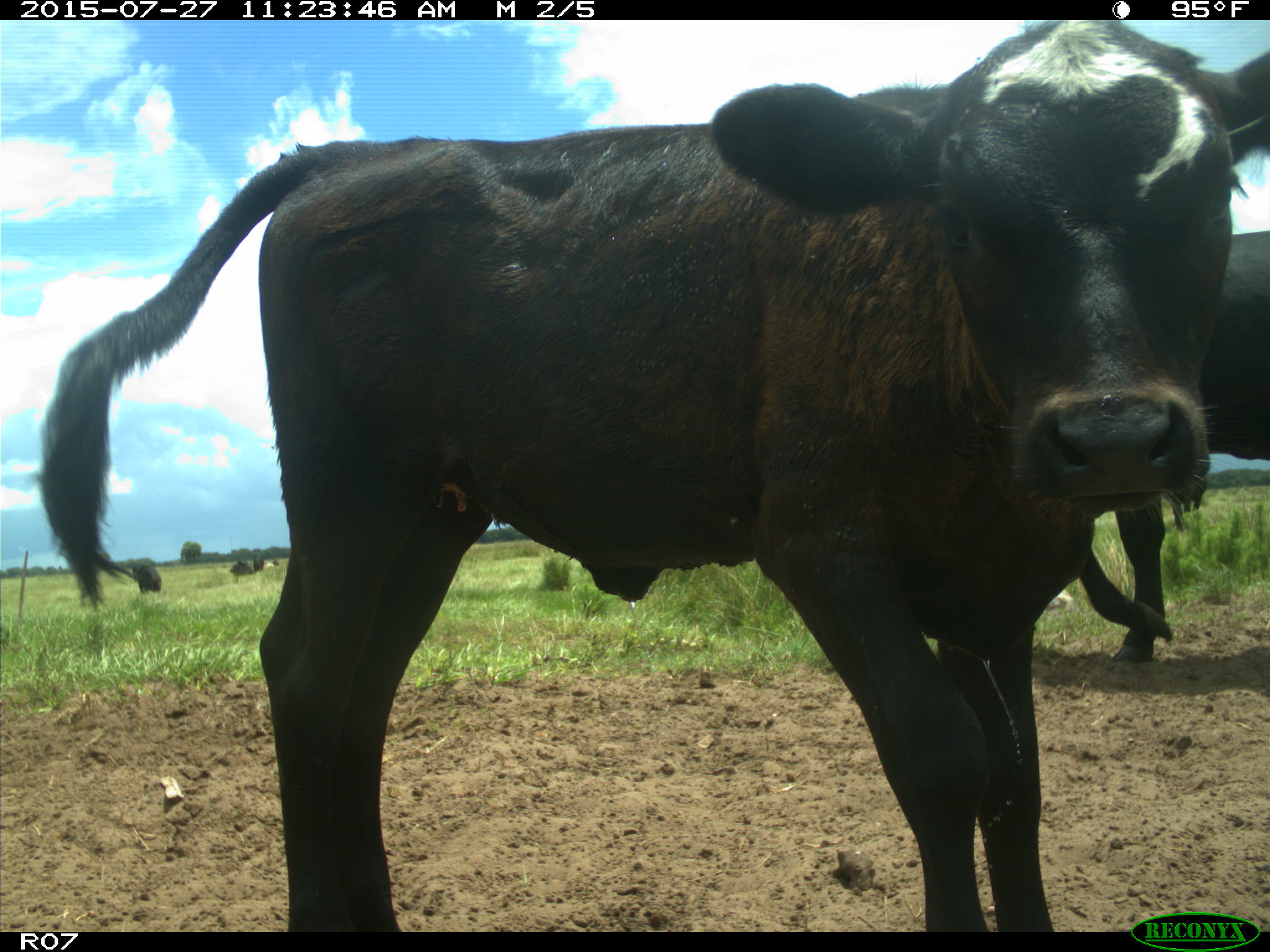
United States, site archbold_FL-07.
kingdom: Animalia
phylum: Chordata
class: Mammalia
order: Artiodactyla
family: Bovidae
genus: Bos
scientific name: Bos taurus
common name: domestic cow